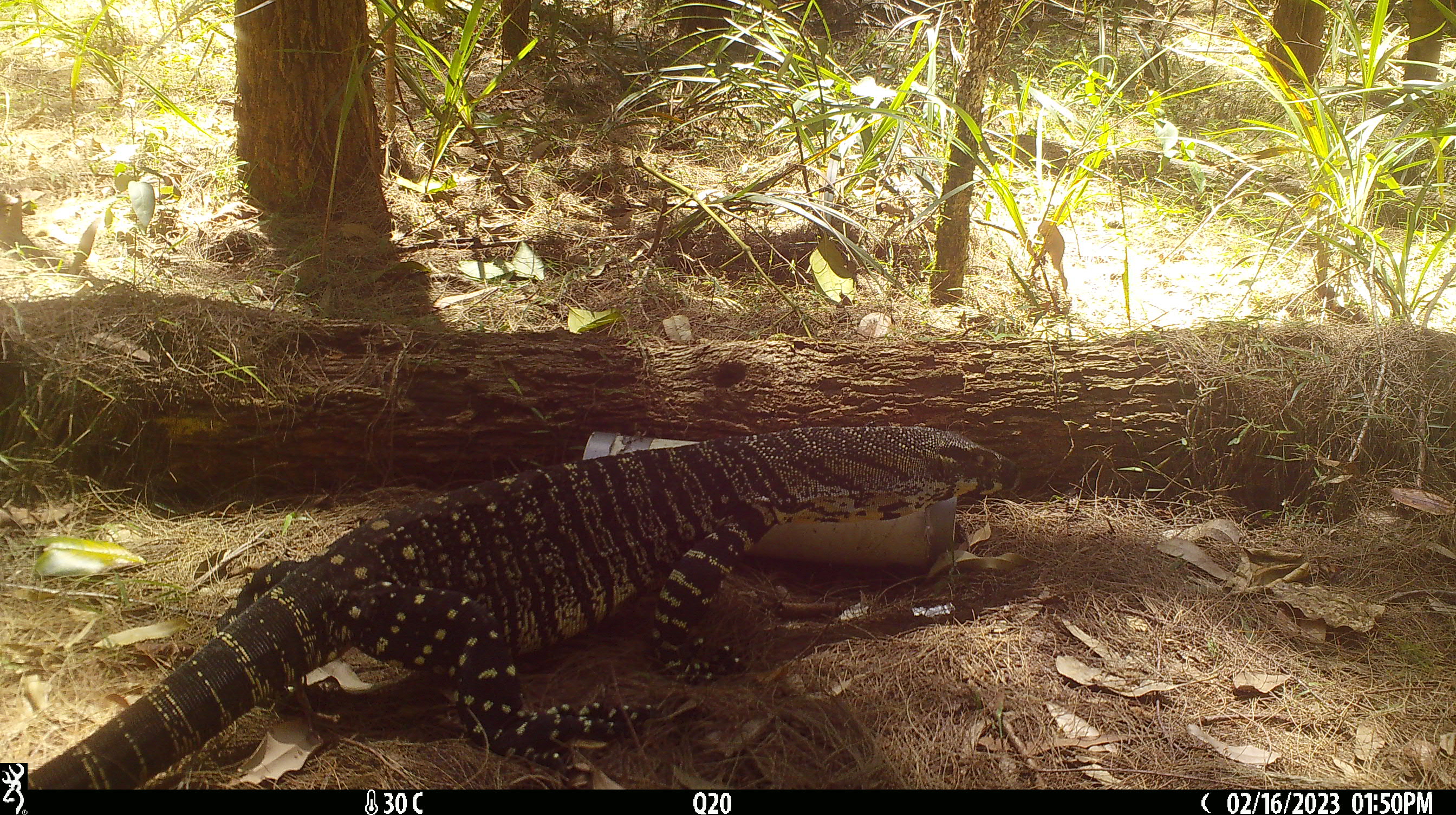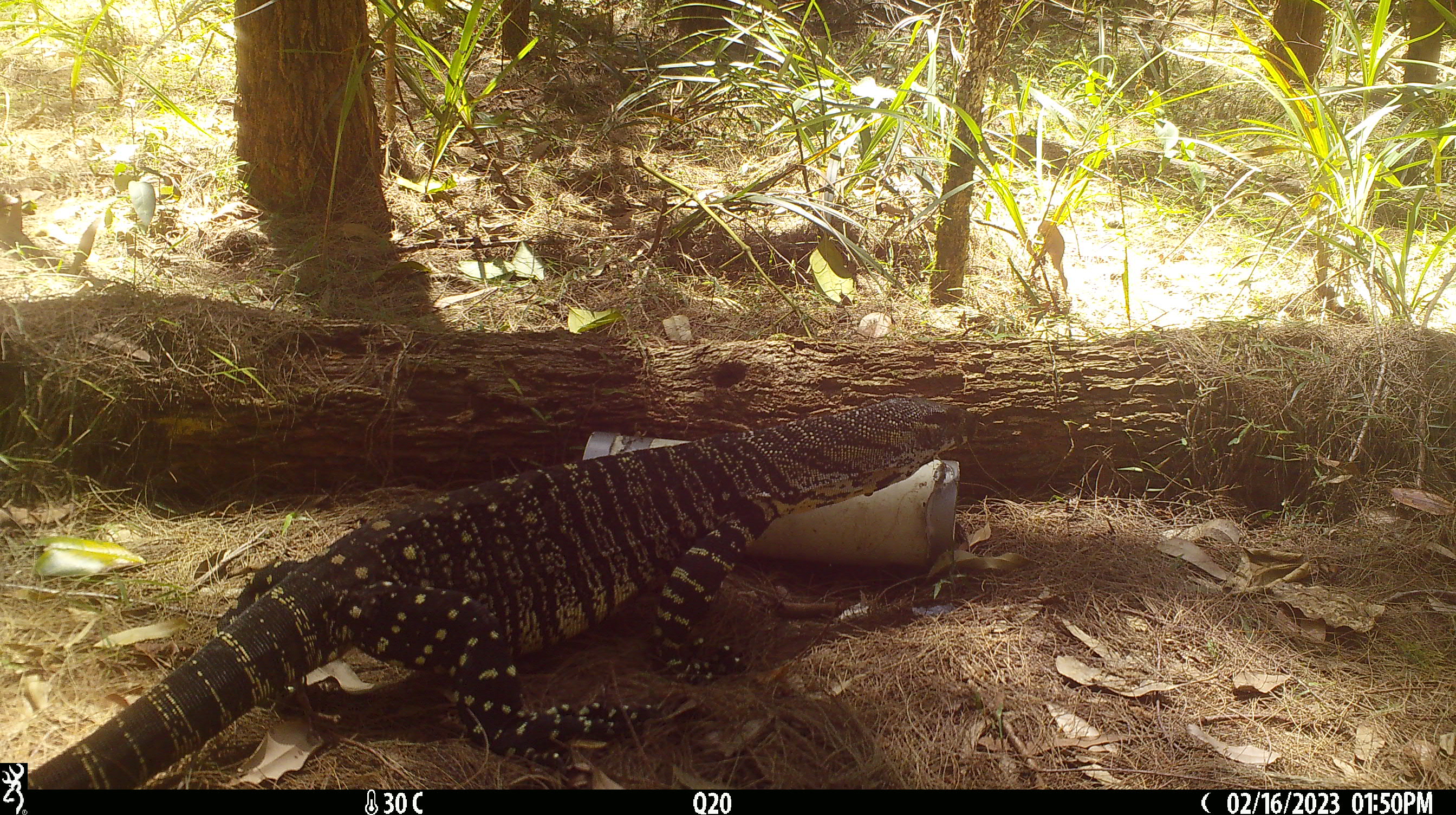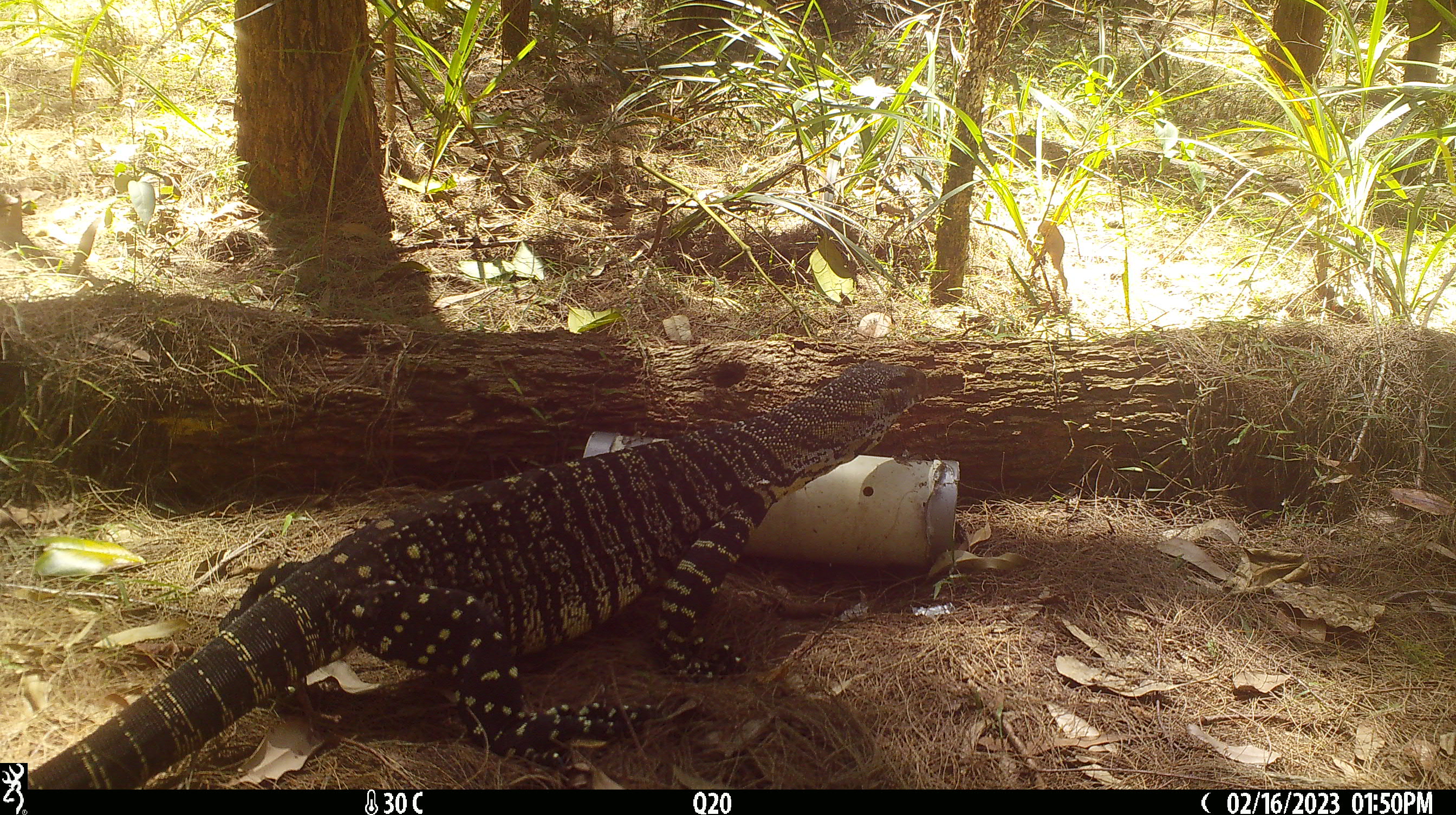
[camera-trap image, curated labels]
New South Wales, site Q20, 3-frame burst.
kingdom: Animalia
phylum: Chordata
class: Reptilia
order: Squamata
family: Varanidae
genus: Varanus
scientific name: Varanus varius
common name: lace monitor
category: goanna